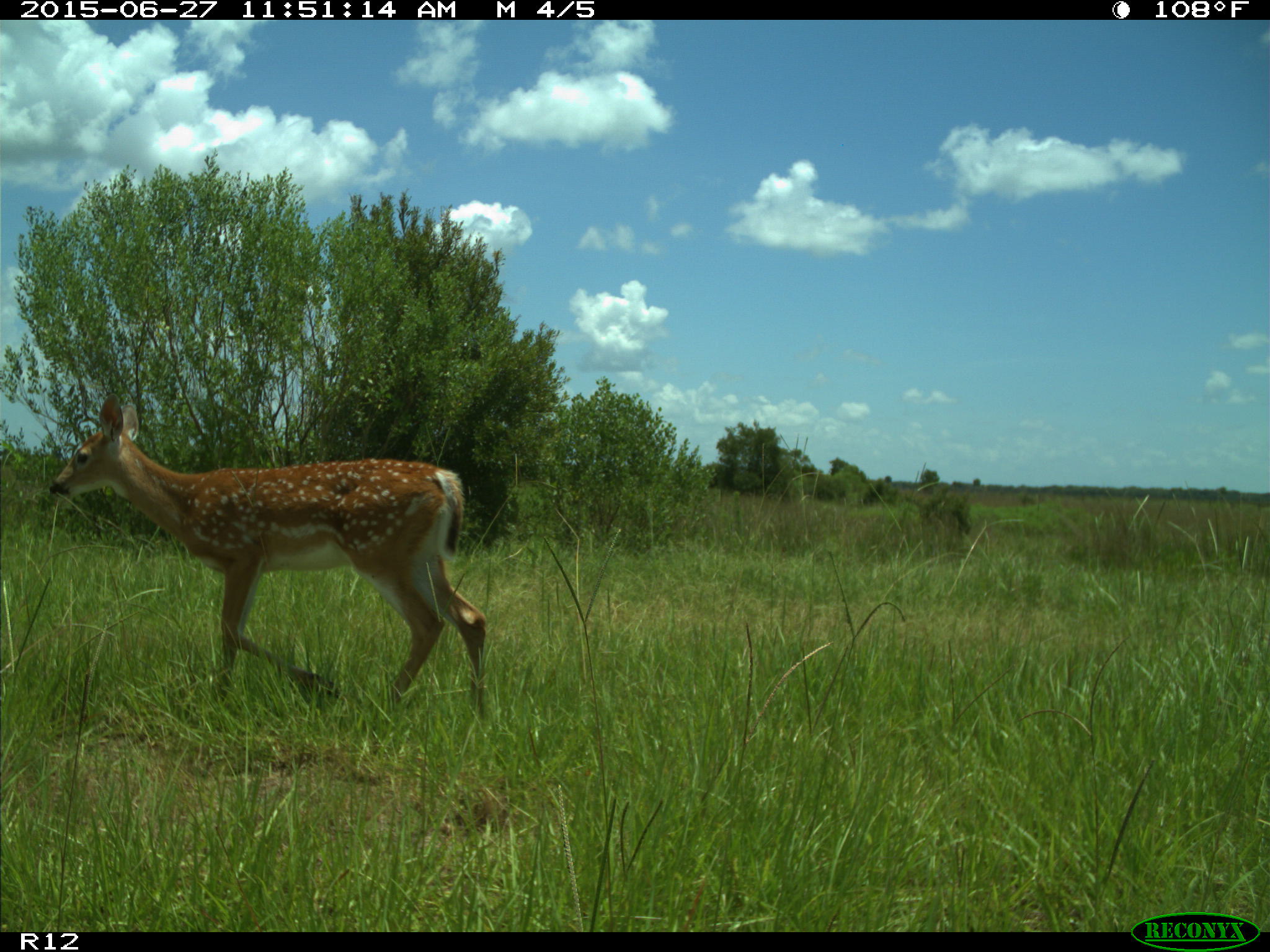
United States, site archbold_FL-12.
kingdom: Animalia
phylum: Chordata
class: Mammalia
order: Artiodactyla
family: Cervidae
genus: Odocoileus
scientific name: Odocoileus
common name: deer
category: unidentified deer